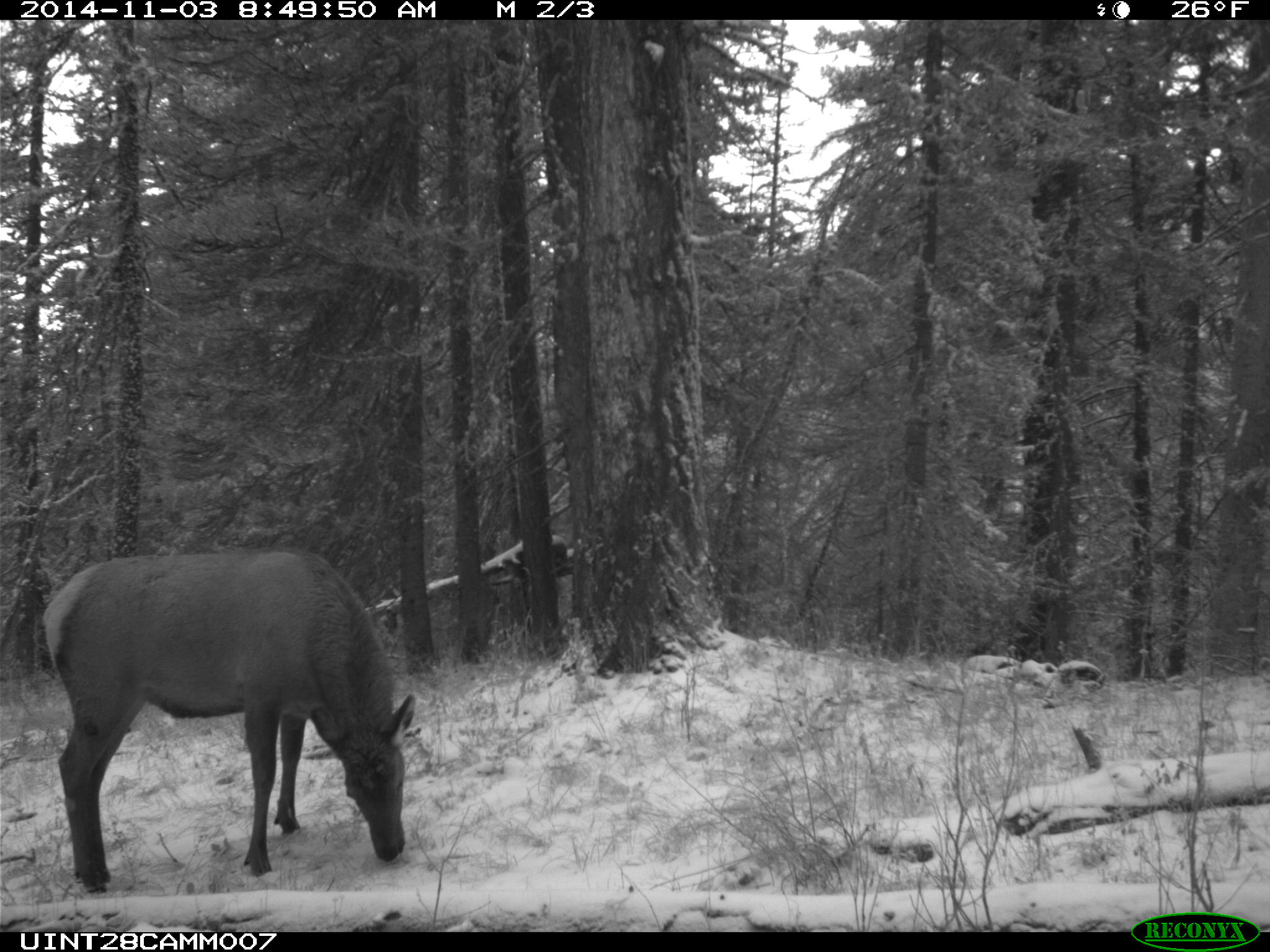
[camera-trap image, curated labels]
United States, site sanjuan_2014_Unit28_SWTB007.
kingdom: Animalia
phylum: Chordata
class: Mammalia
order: Artiodactyla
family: Cervidae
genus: Cervus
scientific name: Cervus elaphus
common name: red deer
Cervus elaphus (red deer).